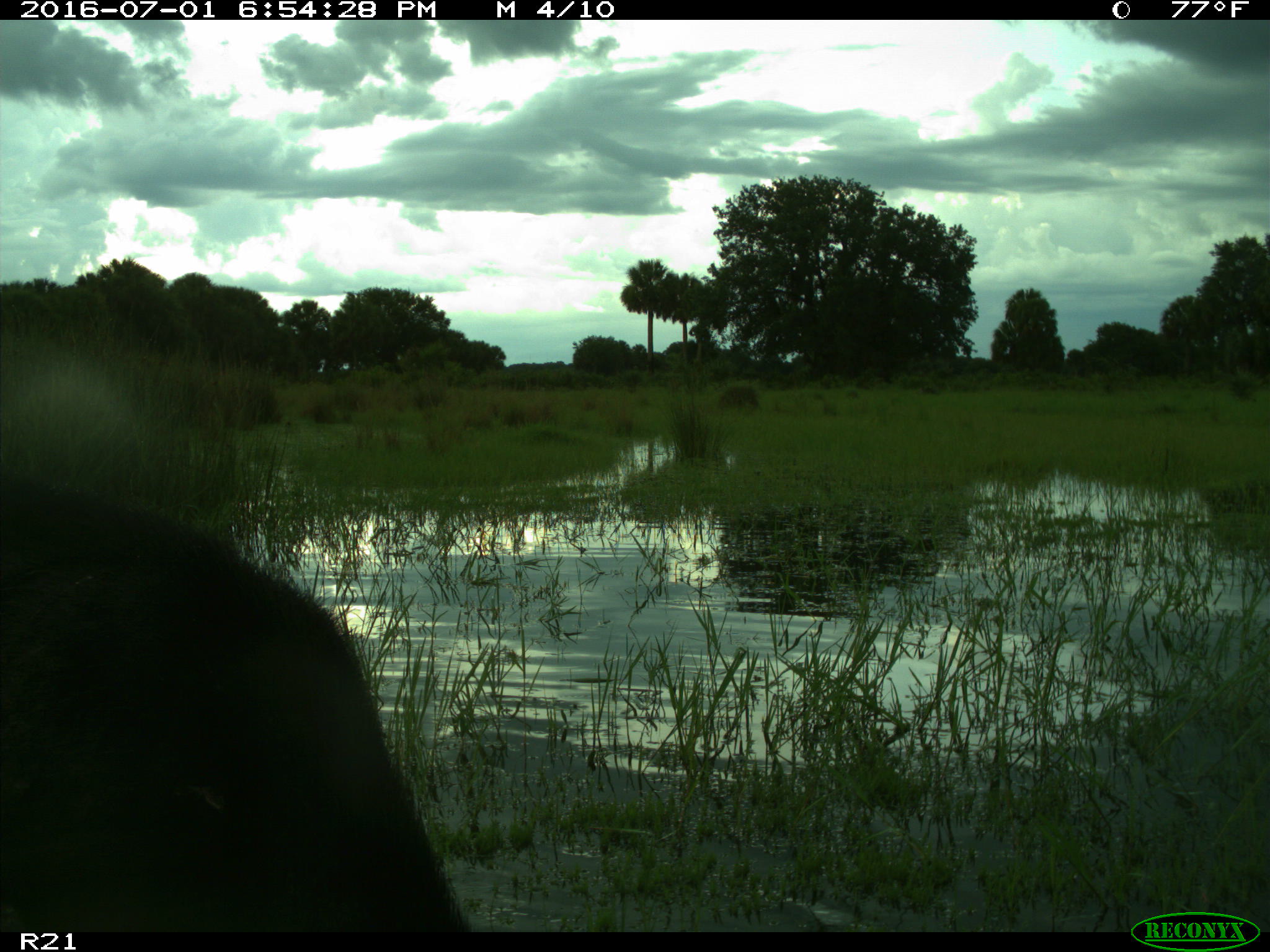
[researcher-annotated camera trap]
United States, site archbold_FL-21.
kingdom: Animalia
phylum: Chordata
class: Mammalia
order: Artiodactyla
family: Suidae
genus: Sus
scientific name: Sus scrofa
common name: wild boar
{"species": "Sus scrofa (wild boar)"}